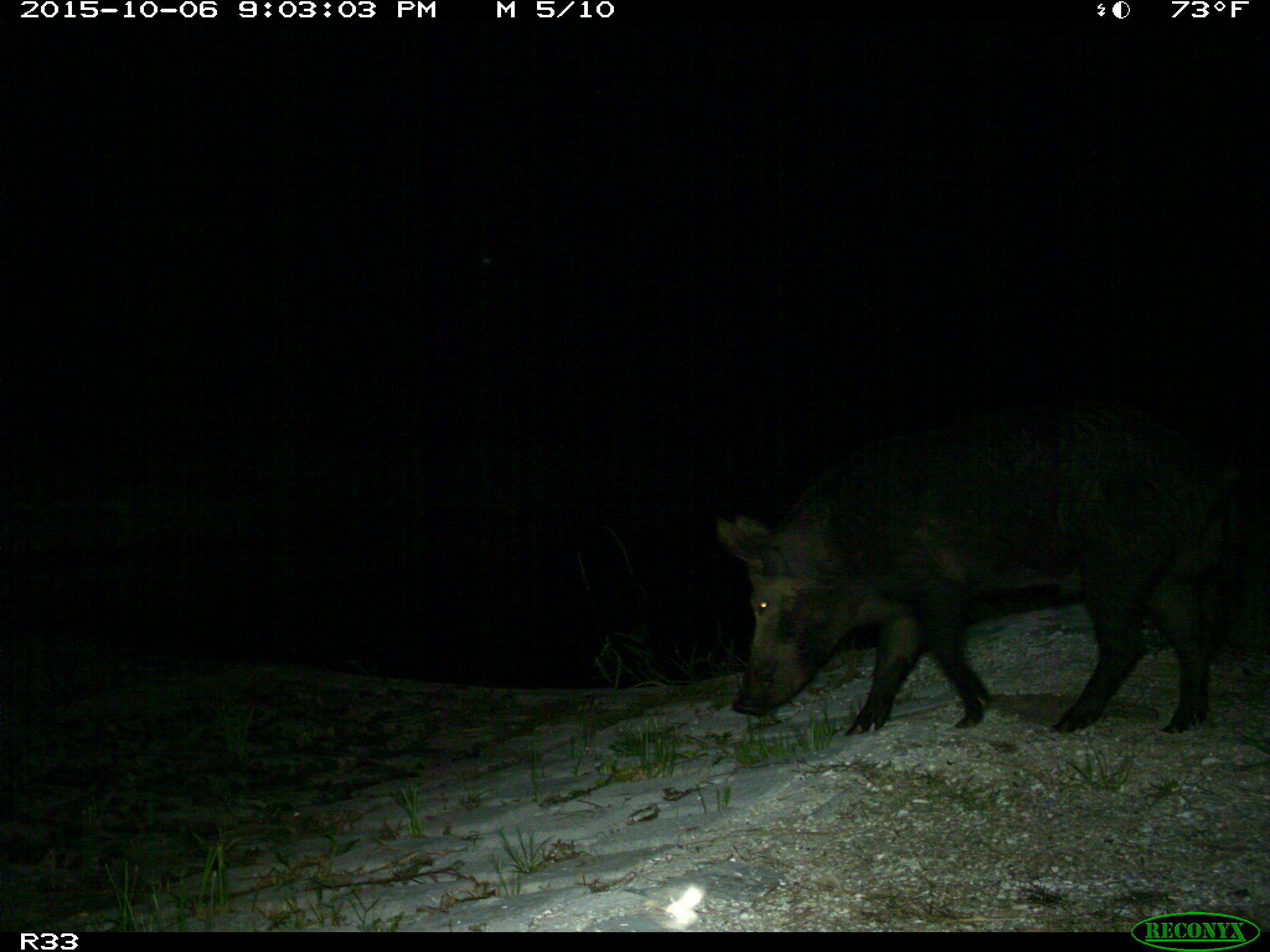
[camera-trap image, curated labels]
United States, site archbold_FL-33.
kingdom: Animalia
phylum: Chordata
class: Mammalia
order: Artiodactyla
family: Suidae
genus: Sus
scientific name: Sus scrofa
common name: wild boar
Sus scrofa (wild boar).